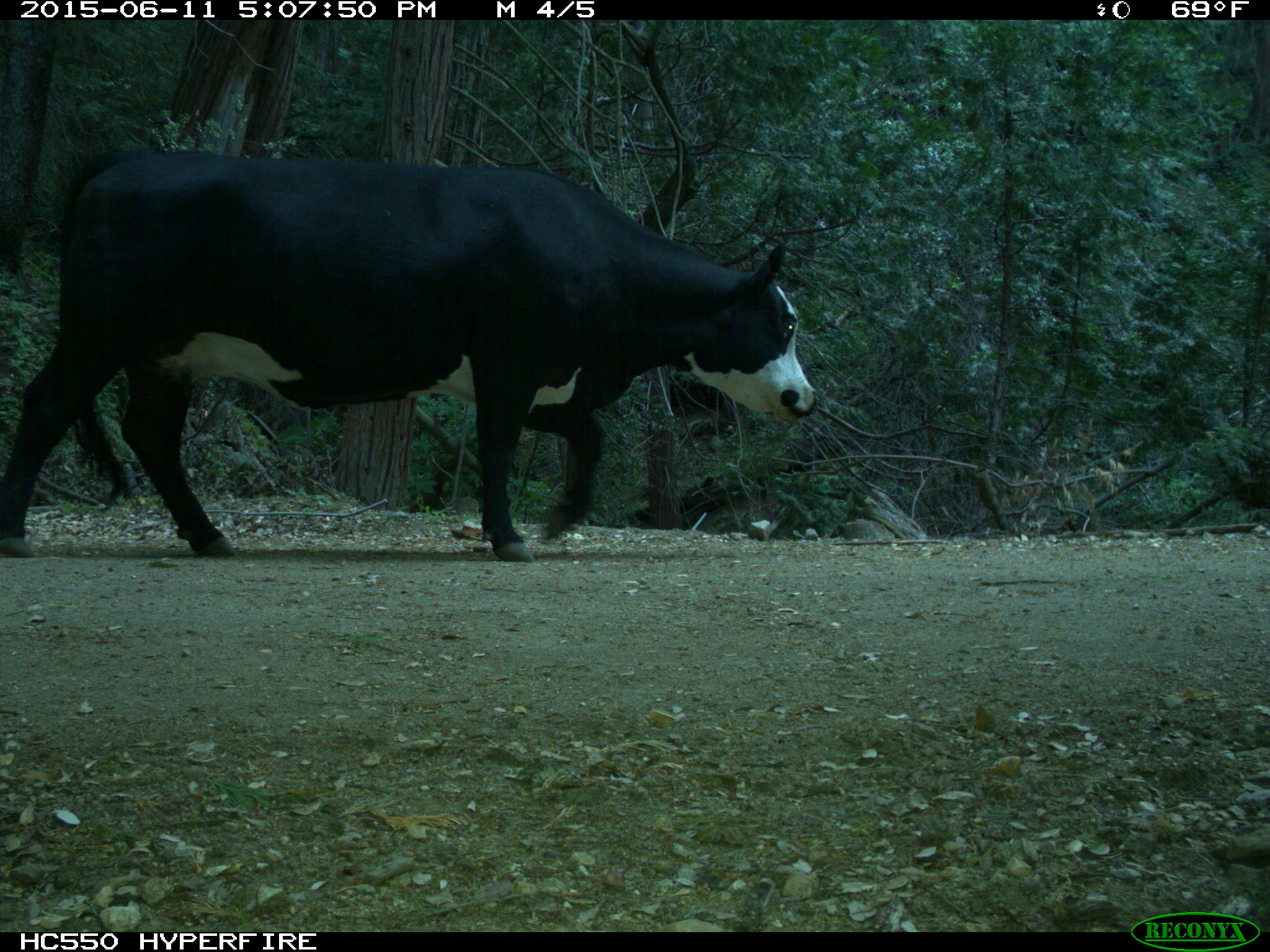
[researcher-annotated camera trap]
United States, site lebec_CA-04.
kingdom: Animalia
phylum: Chordata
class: Mammalia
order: Artiodactyla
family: Bovidae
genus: Bos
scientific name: Bos taurus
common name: domestic cow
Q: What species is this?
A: Bos taurus (domestic cow).